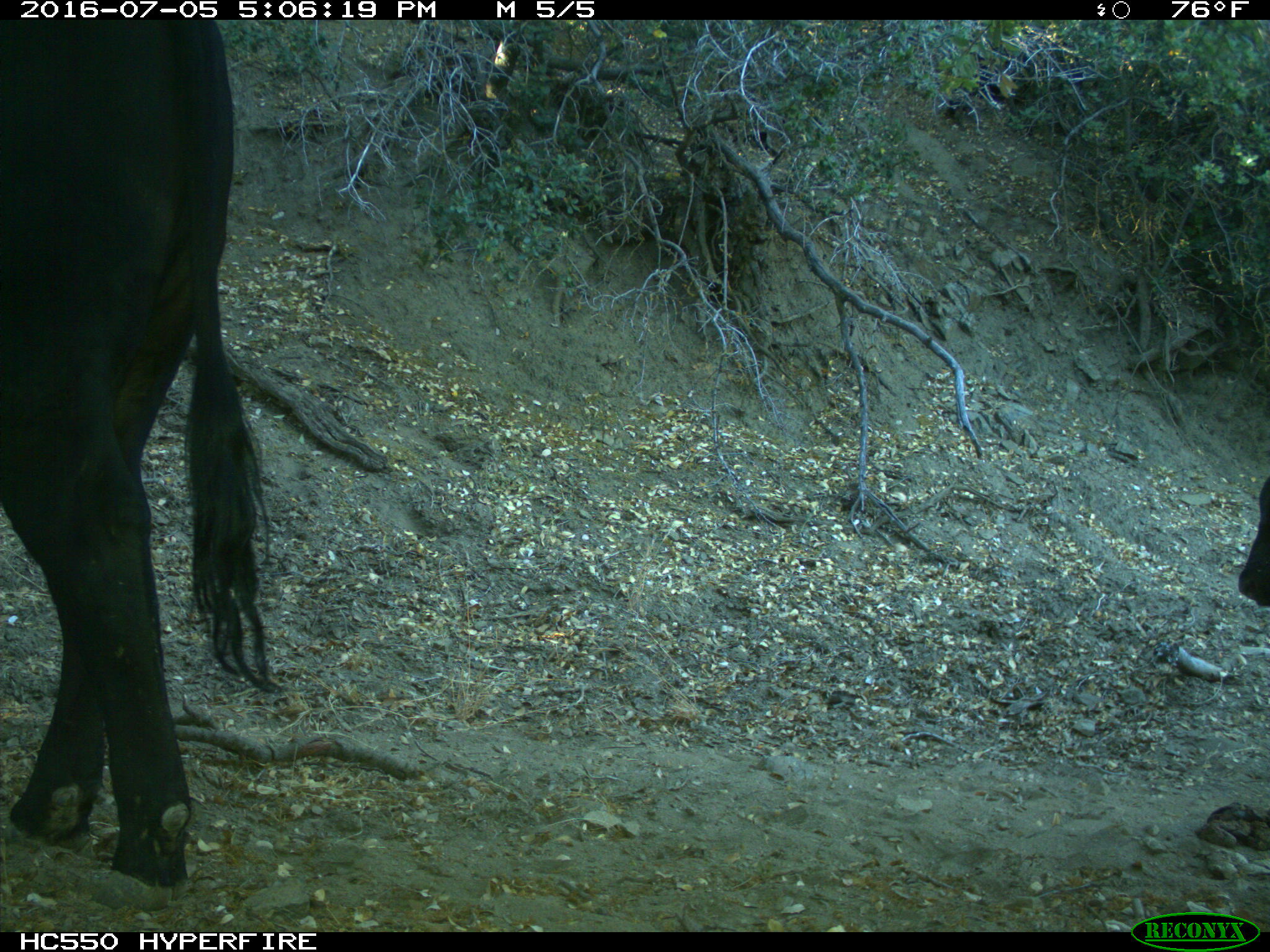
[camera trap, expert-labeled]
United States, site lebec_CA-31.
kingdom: Animalia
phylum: Chordata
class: Mammalia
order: Artiodactyla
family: Bovidae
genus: Bos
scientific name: Bos taurus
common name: domestic cow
Bos taurus (domestic cow).